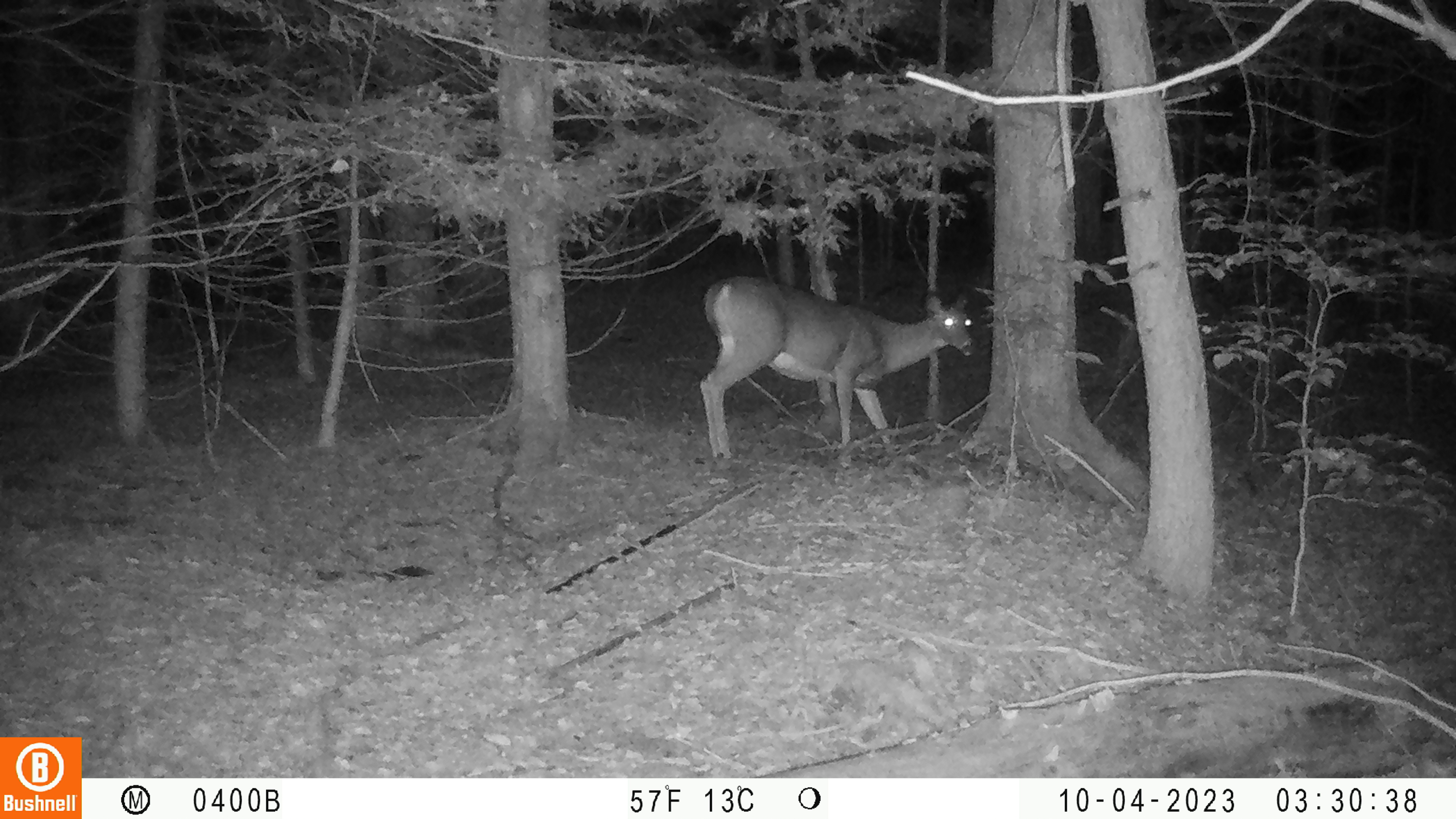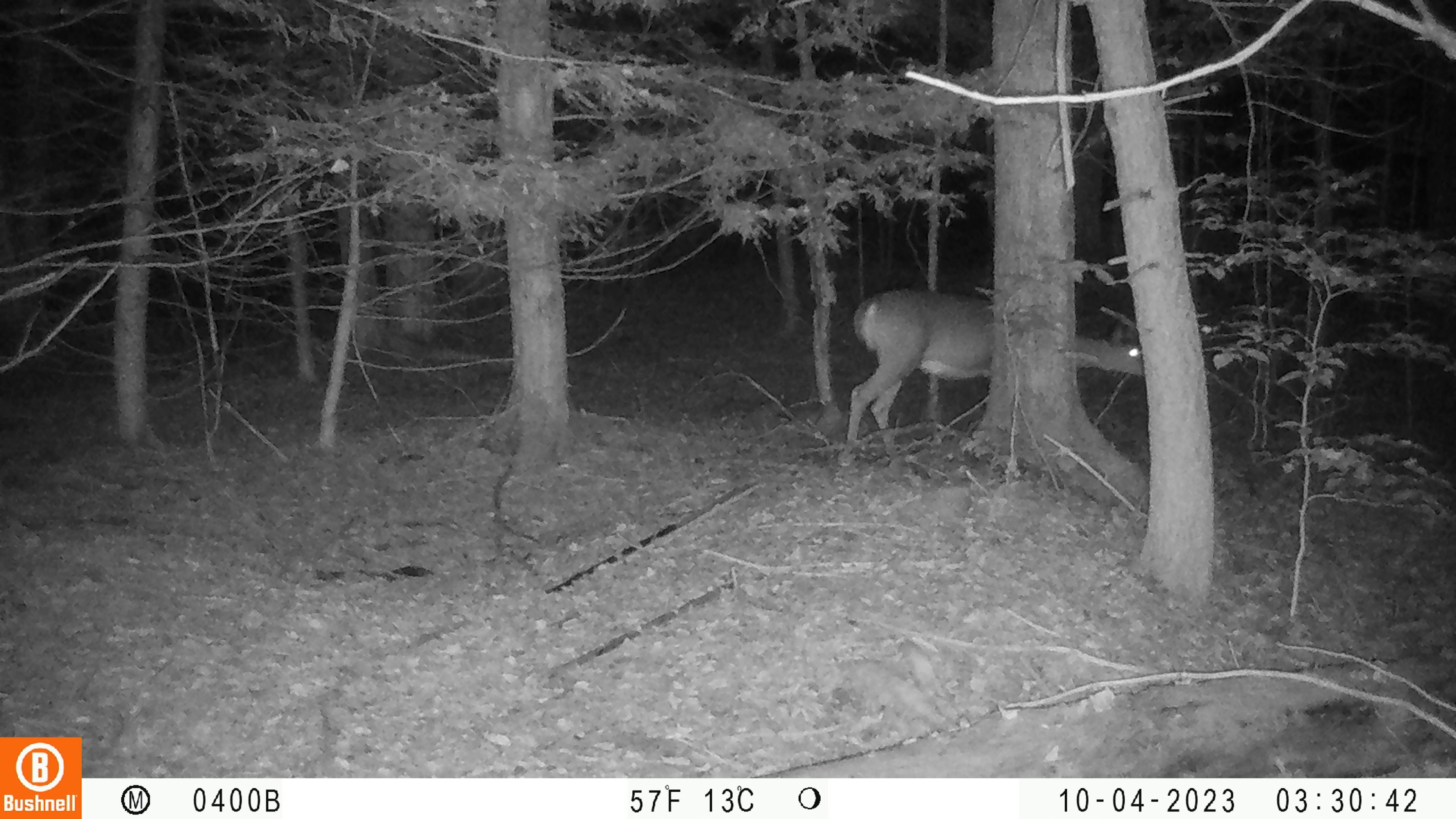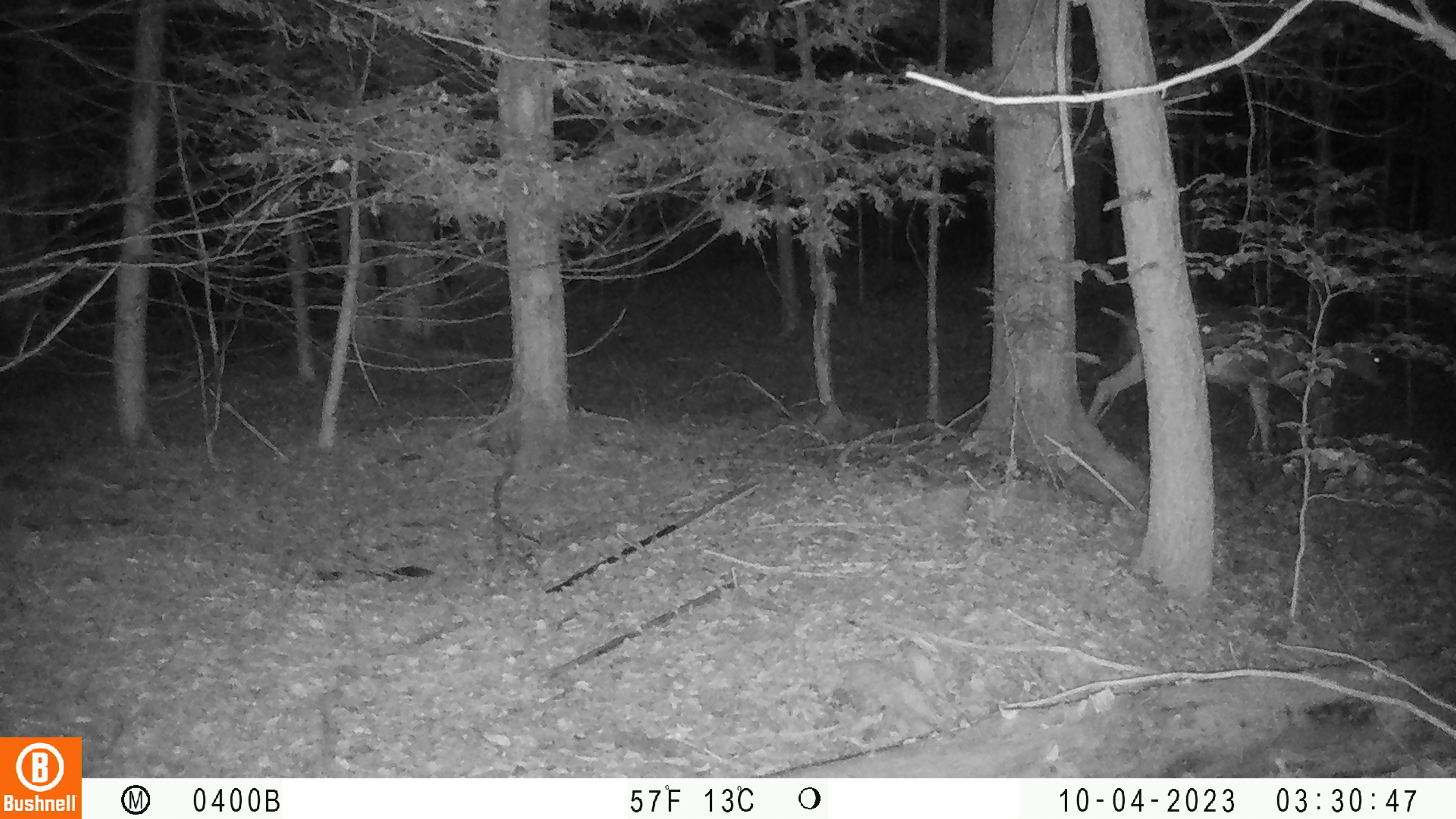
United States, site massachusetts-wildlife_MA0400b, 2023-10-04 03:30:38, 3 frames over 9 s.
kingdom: Animalia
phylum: Chordata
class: Mammalia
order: Artiodactyla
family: Cervidae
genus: Odocoileus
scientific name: Odocoileus virginianus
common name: white-tailed deer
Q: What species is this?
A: White-tailed deer (Odocoileus virginianus).